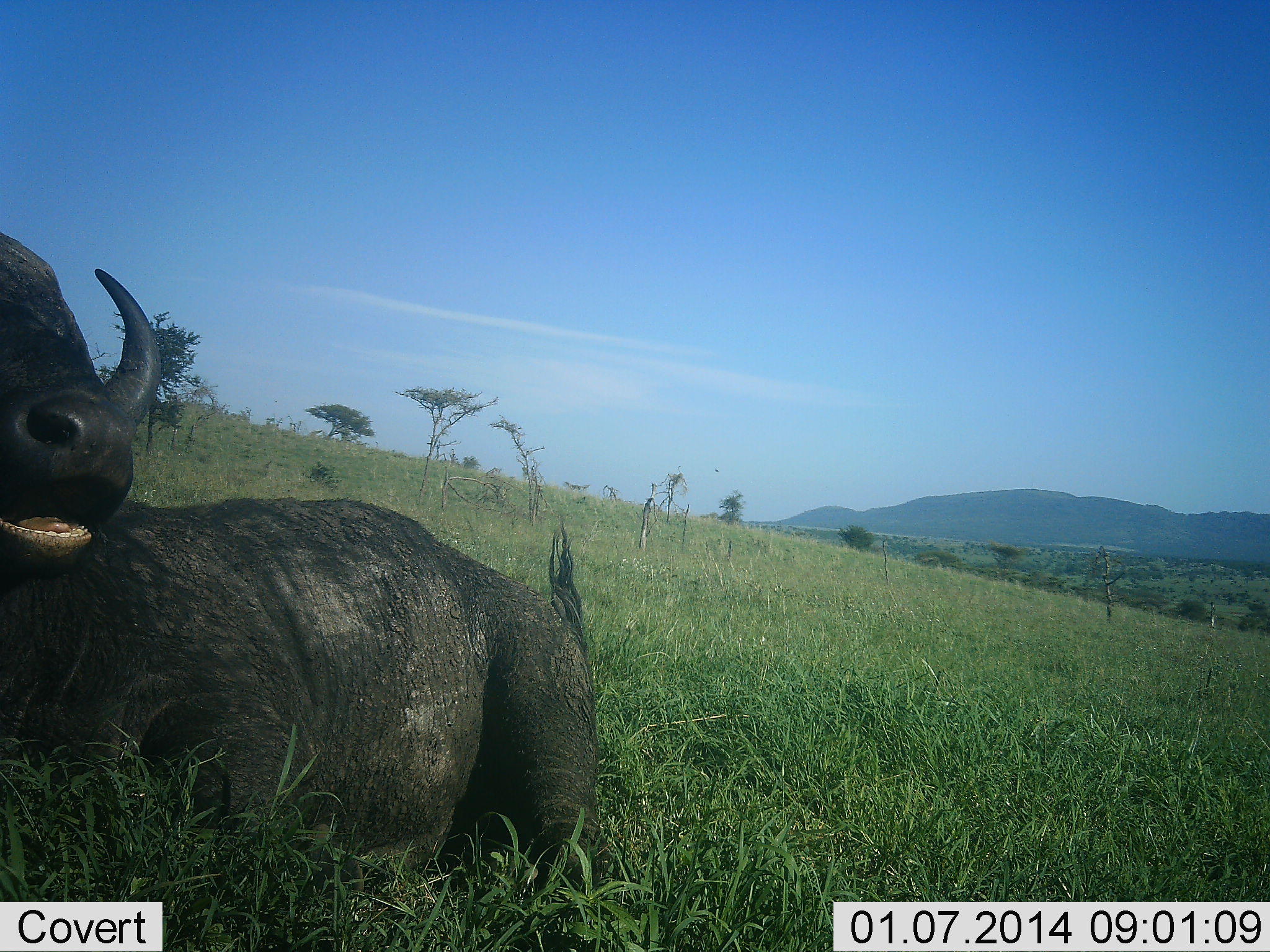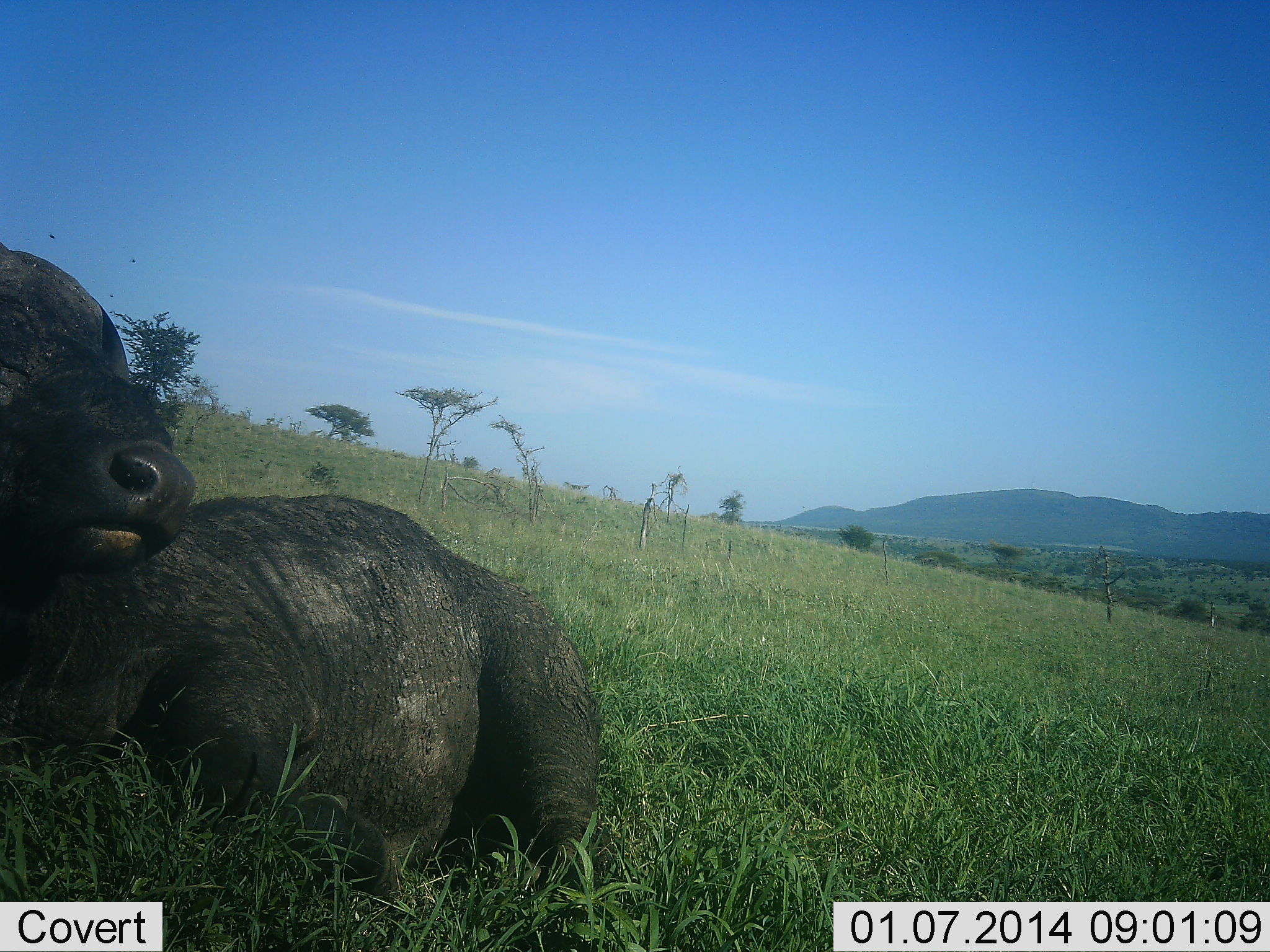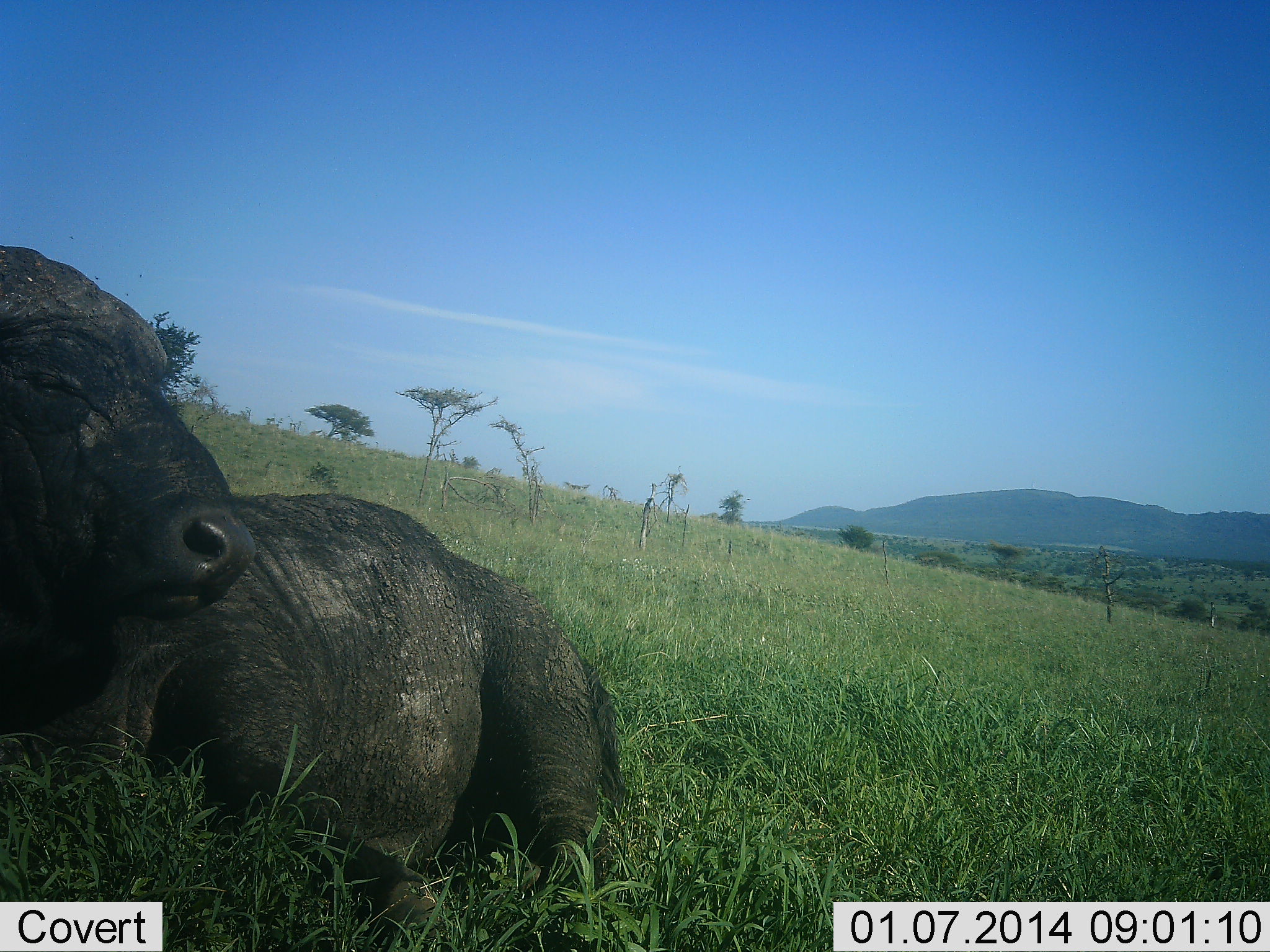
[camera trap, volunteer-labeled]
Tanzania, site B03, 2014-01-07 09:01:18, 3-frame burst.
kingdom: Animalia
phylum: Chordata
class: Mammalia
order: Artiodactyla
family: Bovidae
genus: Syncerus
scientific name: Syncerus caffer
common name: cape buffalo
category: buffalo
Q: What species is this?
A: Buffalo (cape buffalo) (Syncerus caffer).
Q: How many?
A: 1.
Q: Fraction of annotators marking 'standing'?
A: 0%.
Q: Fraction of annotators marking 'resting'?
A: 100%.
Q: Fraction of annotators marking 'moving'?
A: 0%.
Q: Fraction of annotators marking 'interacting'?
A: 0%.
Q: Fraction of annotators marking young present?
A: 6%.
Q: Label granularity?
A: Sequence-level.